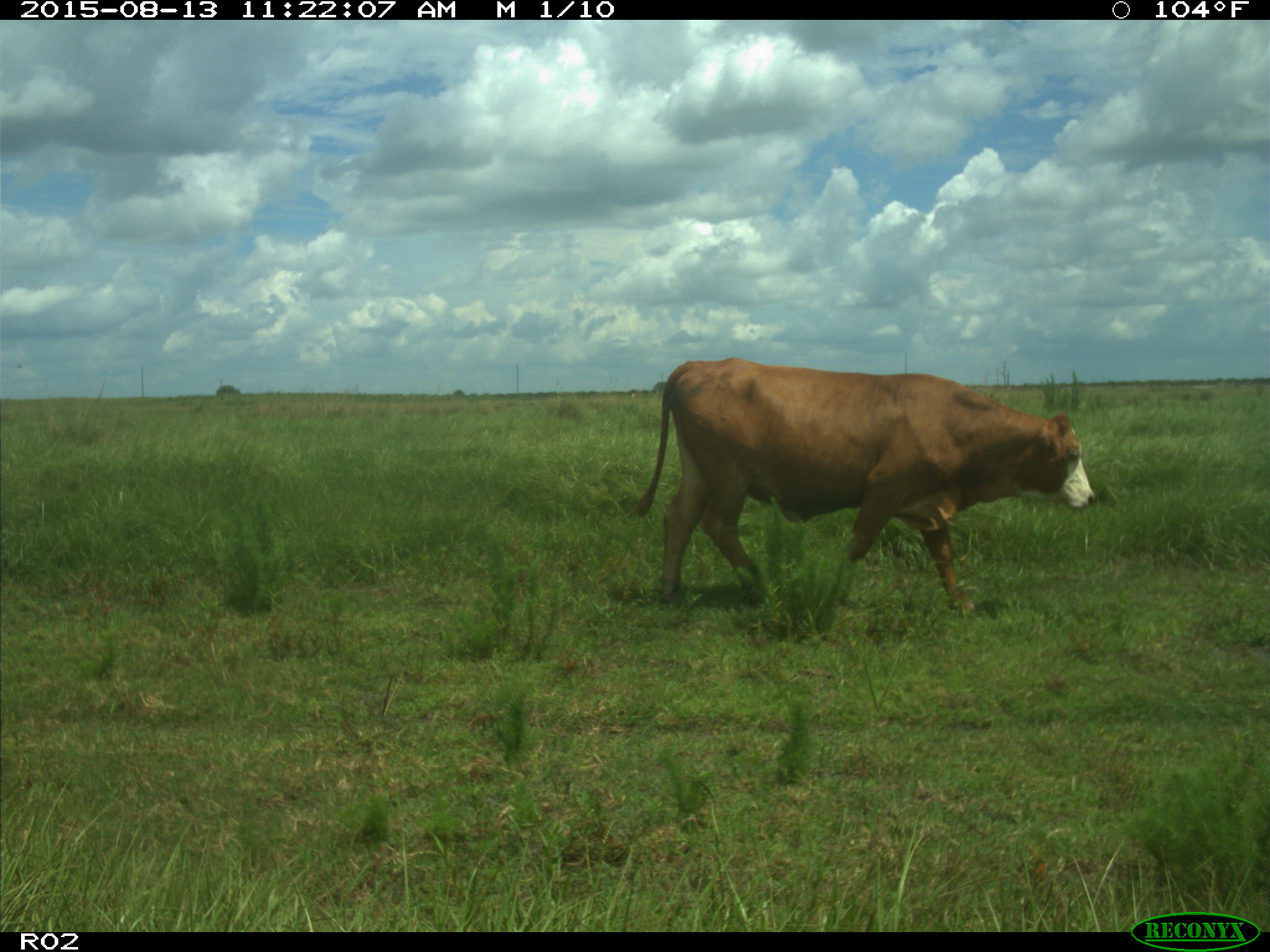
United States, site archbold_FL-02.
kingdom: Animalia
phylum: Chordata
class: Mammalia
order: Artiodactyla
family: Bovidae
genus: Bos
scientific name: Bos taurus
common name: domestic cow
Bos taurus (domestic cow).